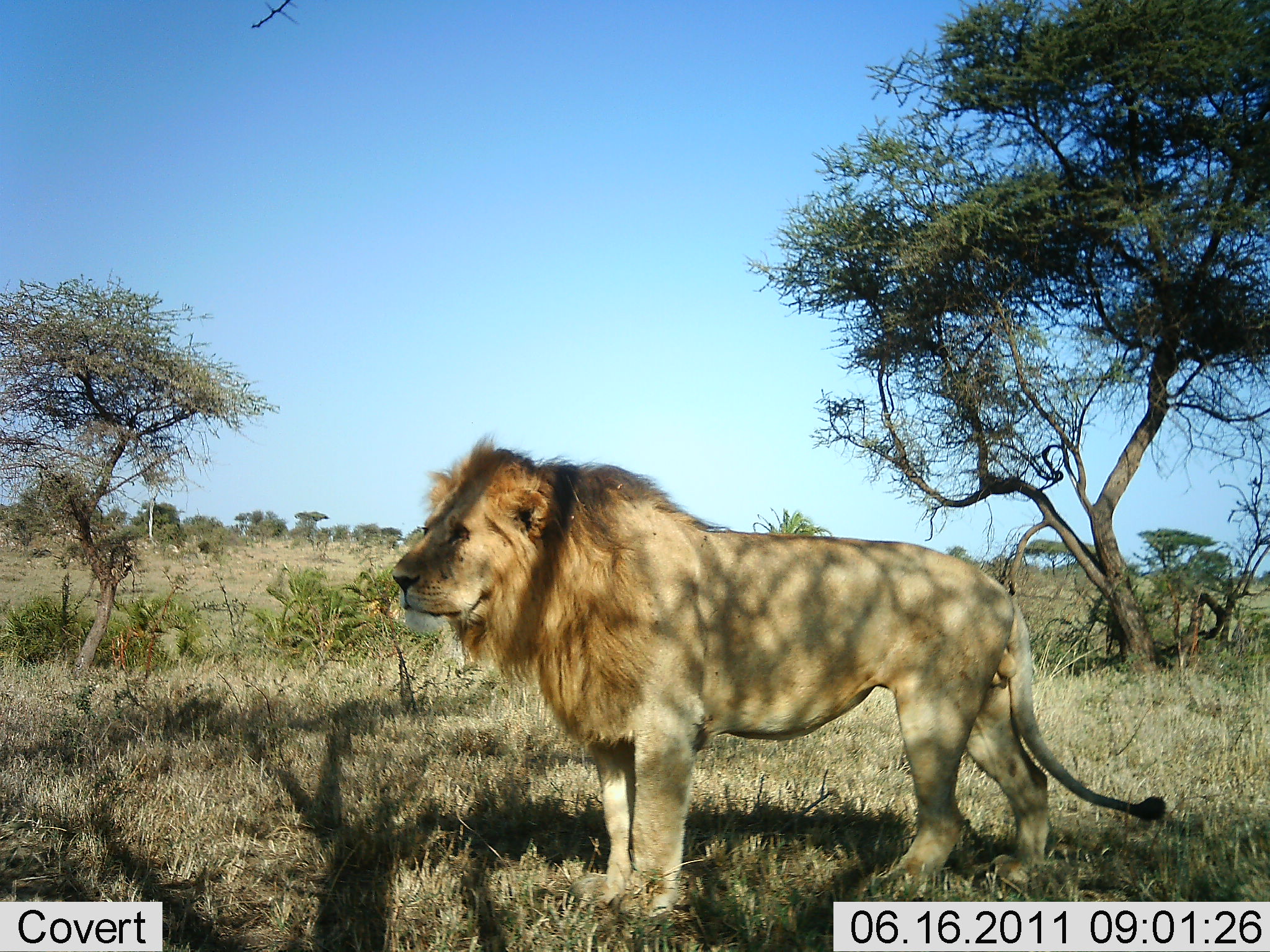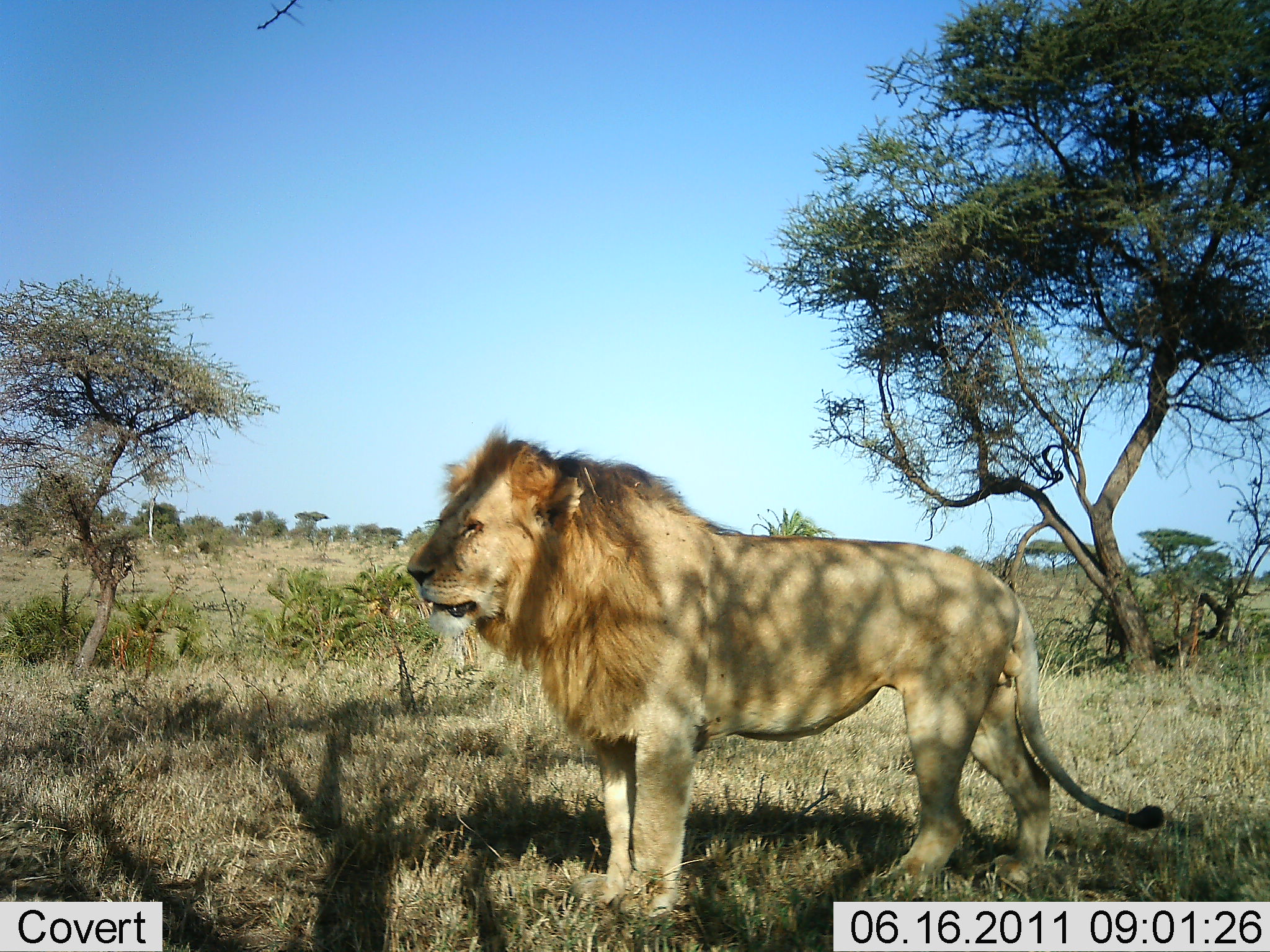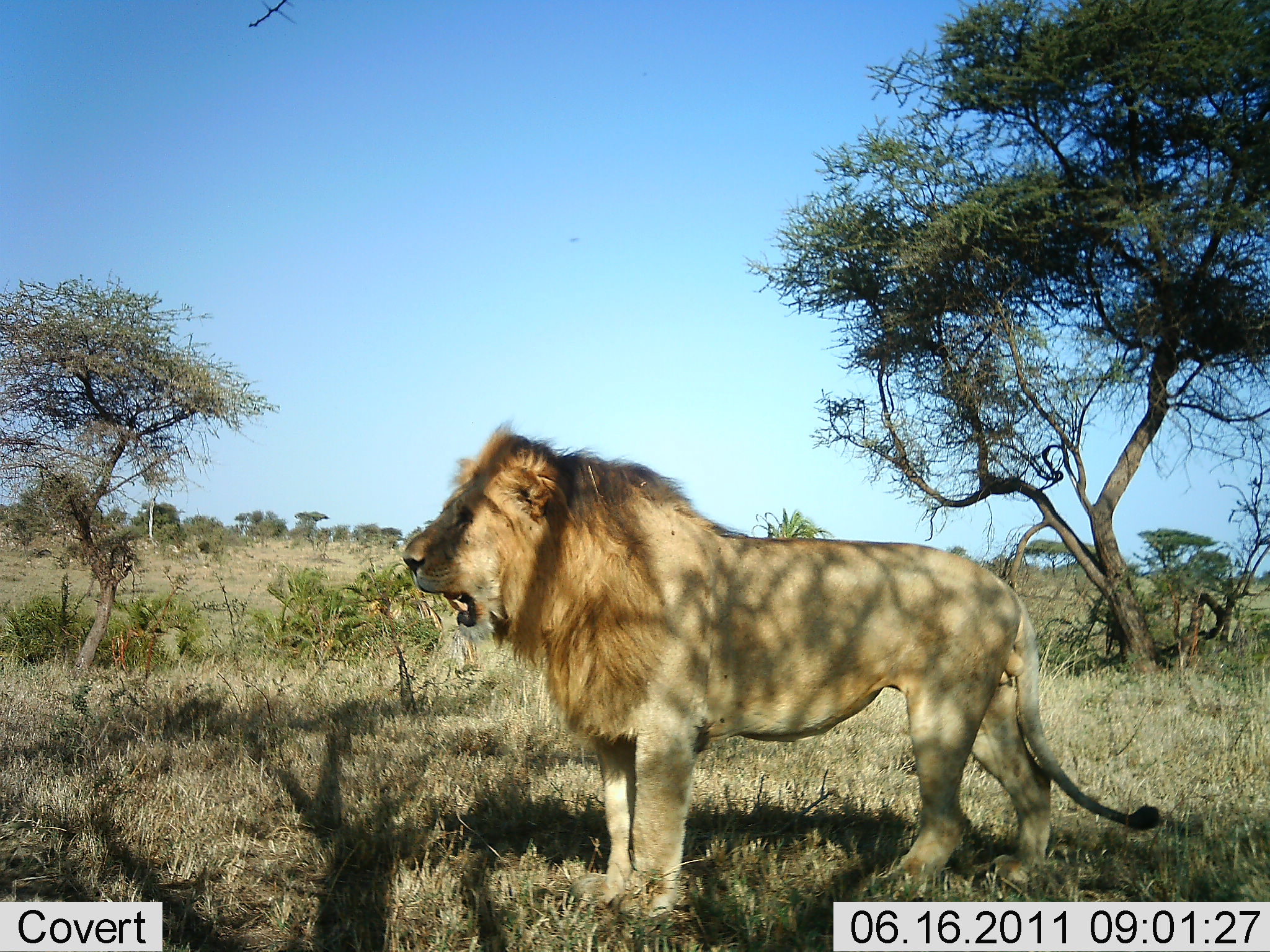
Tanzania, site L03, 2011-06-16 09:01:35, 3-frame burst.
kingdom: Animalia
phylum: Chordata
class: Mammalia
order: Carnivora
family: Felidae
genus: Panthera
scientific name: Panthera leo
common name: lion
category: lionmale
Lionmale (lion) (Panthera leo), count 1. Behavior (volunteer vote fractions): standing 100%, resting 0%, moving 0%, interacting 7%. Young present (vote fraction): 0%. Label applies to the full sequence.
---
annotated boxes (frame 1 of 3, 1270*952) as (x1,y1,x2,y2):
animal: (388,428,1170,920)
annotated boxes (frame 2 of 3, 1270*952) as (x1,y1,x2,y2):
animal: (405,421,1166,918)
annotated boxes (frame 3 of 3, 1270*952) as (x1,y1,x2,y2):
animal: (399,415,1165,928)